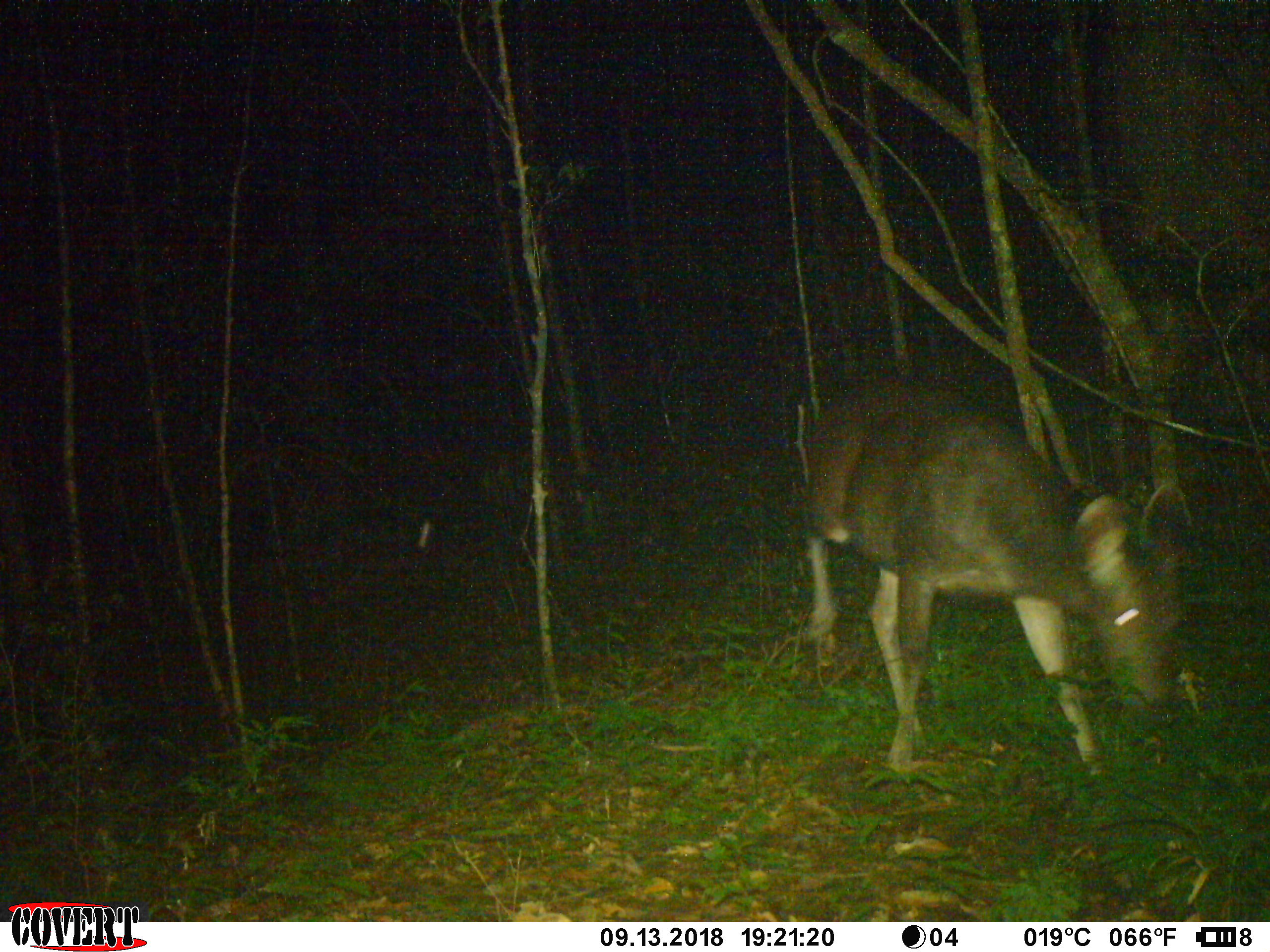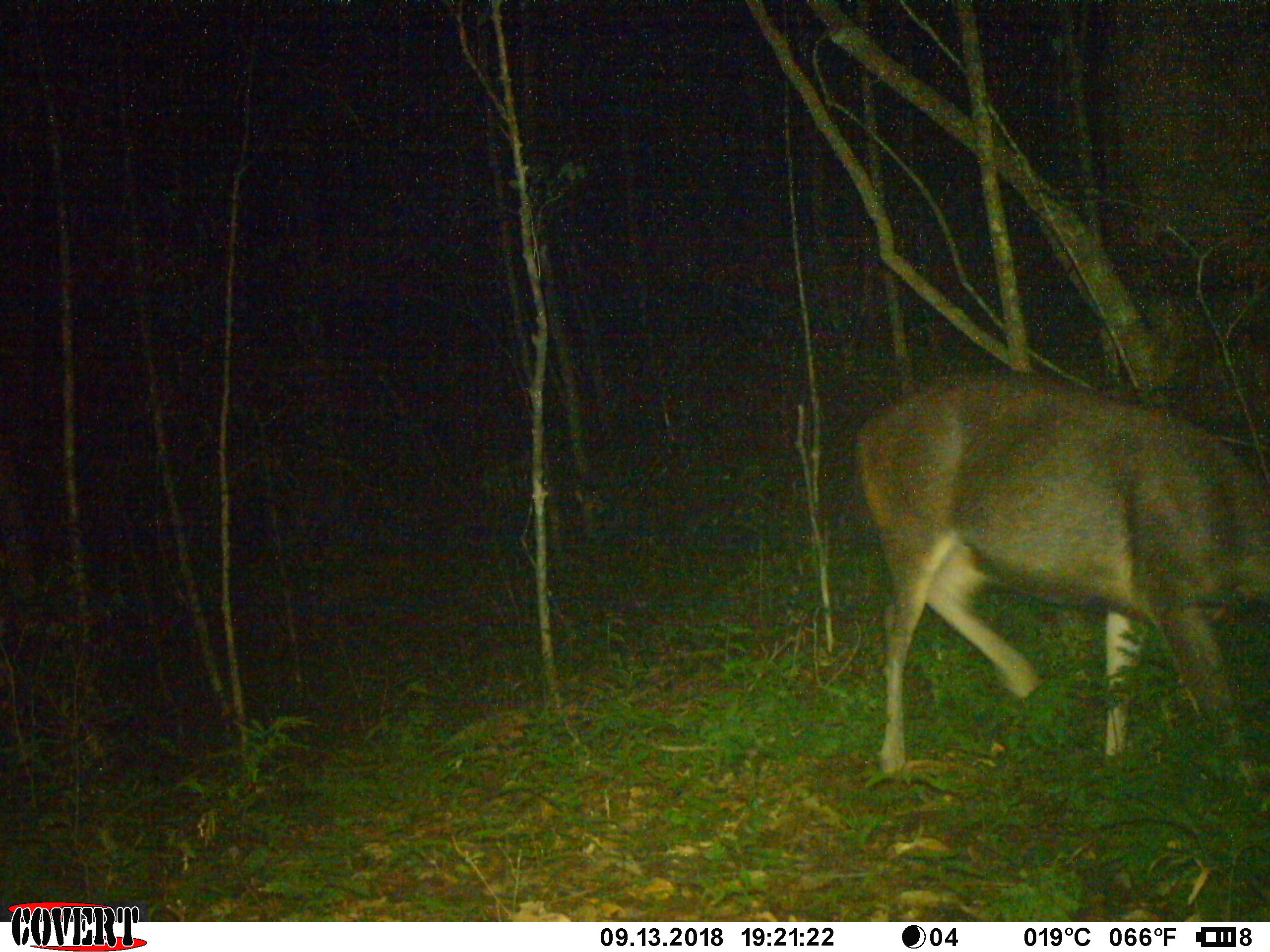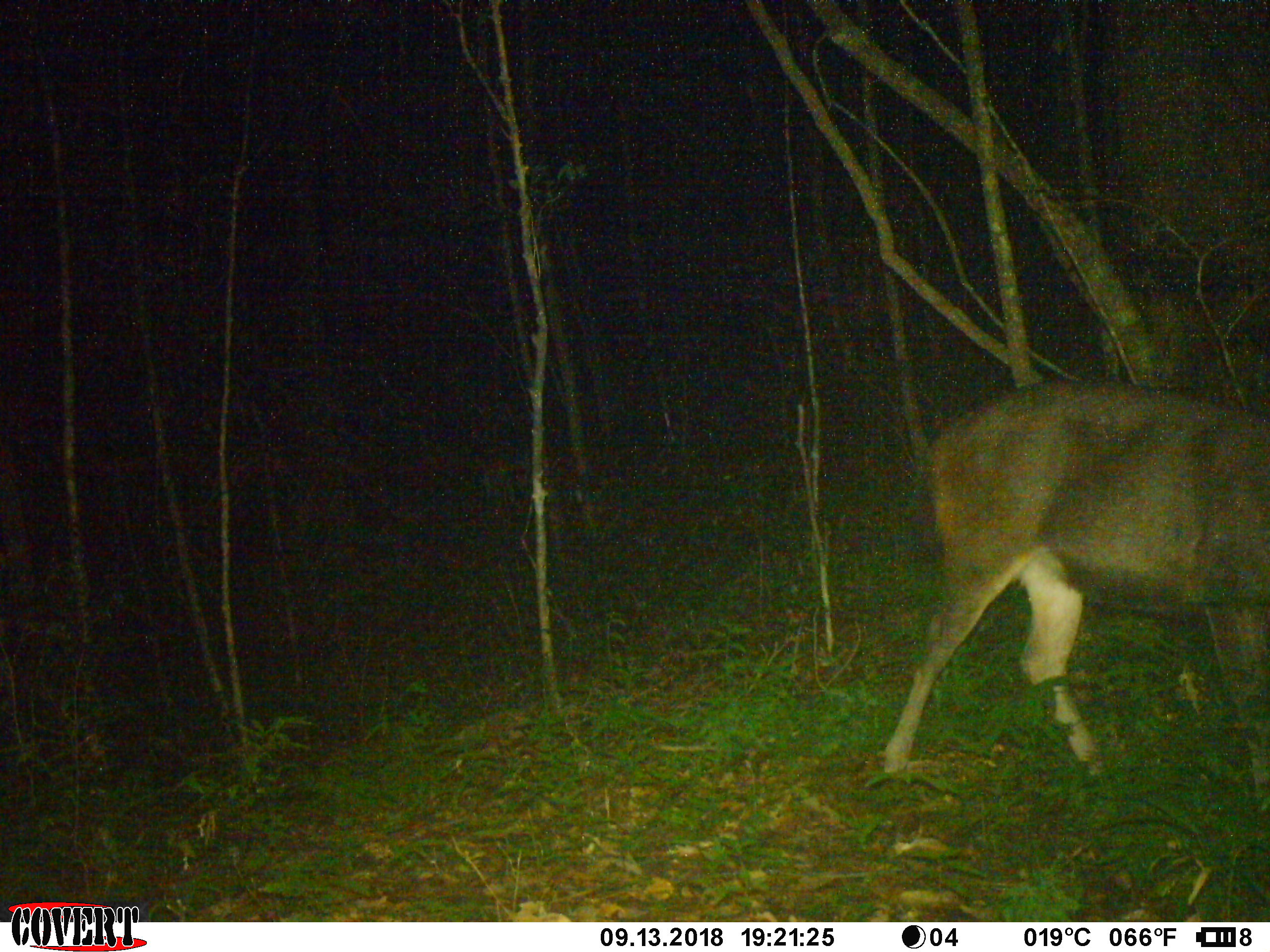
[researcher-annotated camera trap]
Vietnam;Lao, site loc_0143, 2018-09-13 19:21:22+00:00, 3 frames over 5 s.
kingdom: Animalia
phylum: Chordata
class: Mammalia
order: Artiodactyla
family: Cervidae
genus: Rusa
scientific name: Rusa unicolor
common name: sambar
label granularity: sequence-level